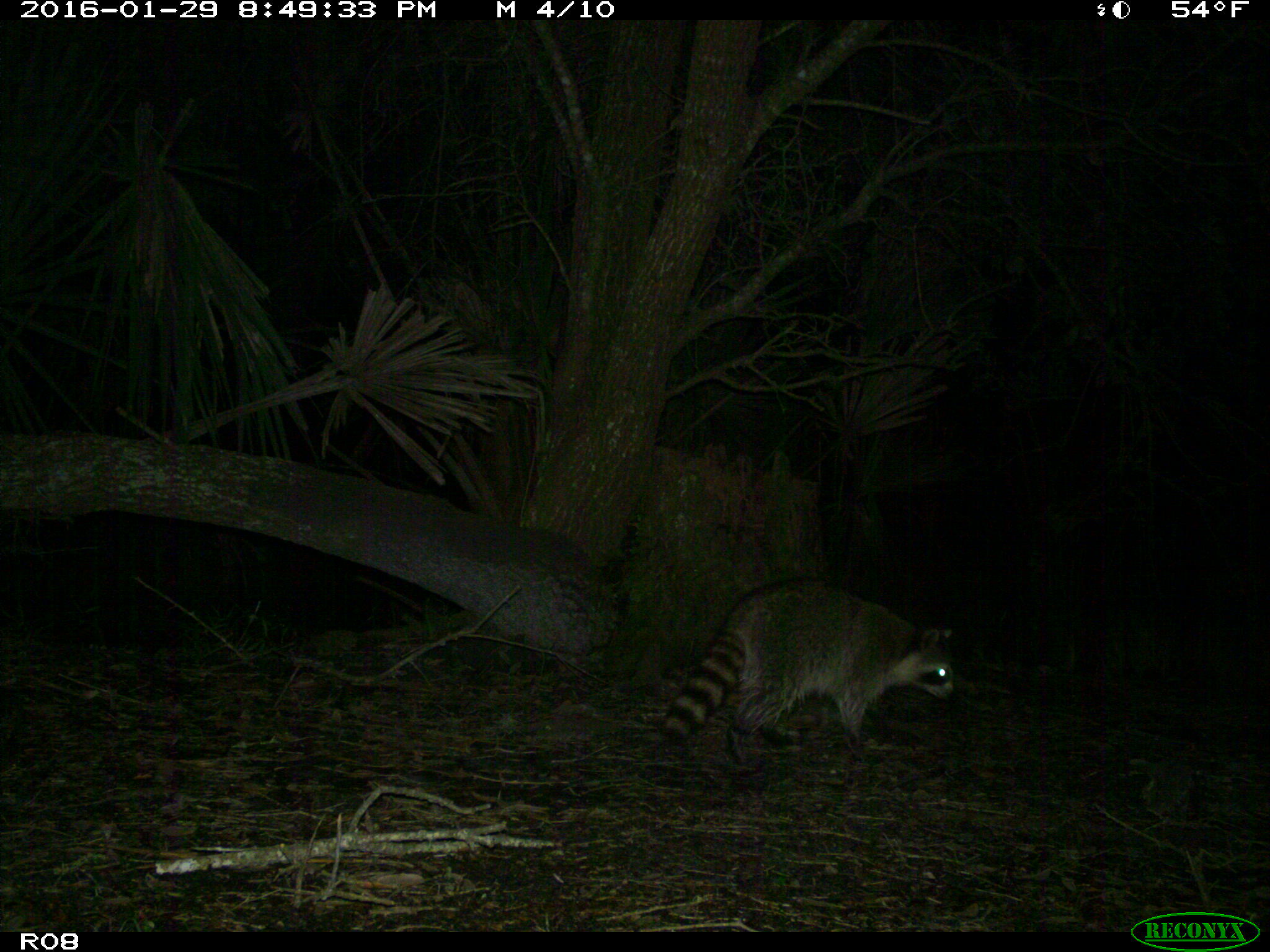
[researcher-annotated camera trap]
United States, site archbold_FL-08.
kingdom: Animalia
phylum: Chordata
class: Mammalia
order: Carnivora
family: Procyonidae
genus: Procyon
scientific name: Procyon lotor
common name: common raccoon